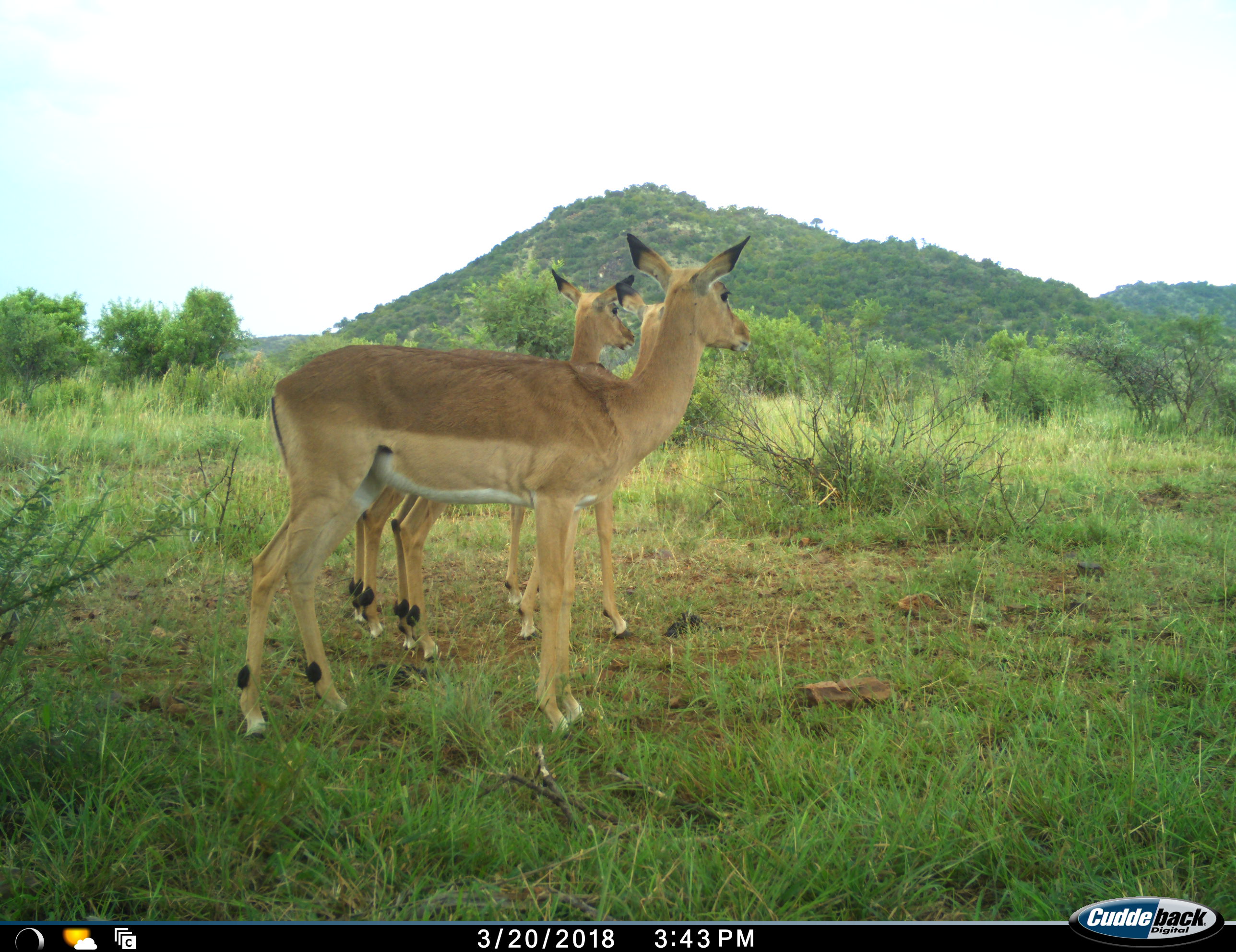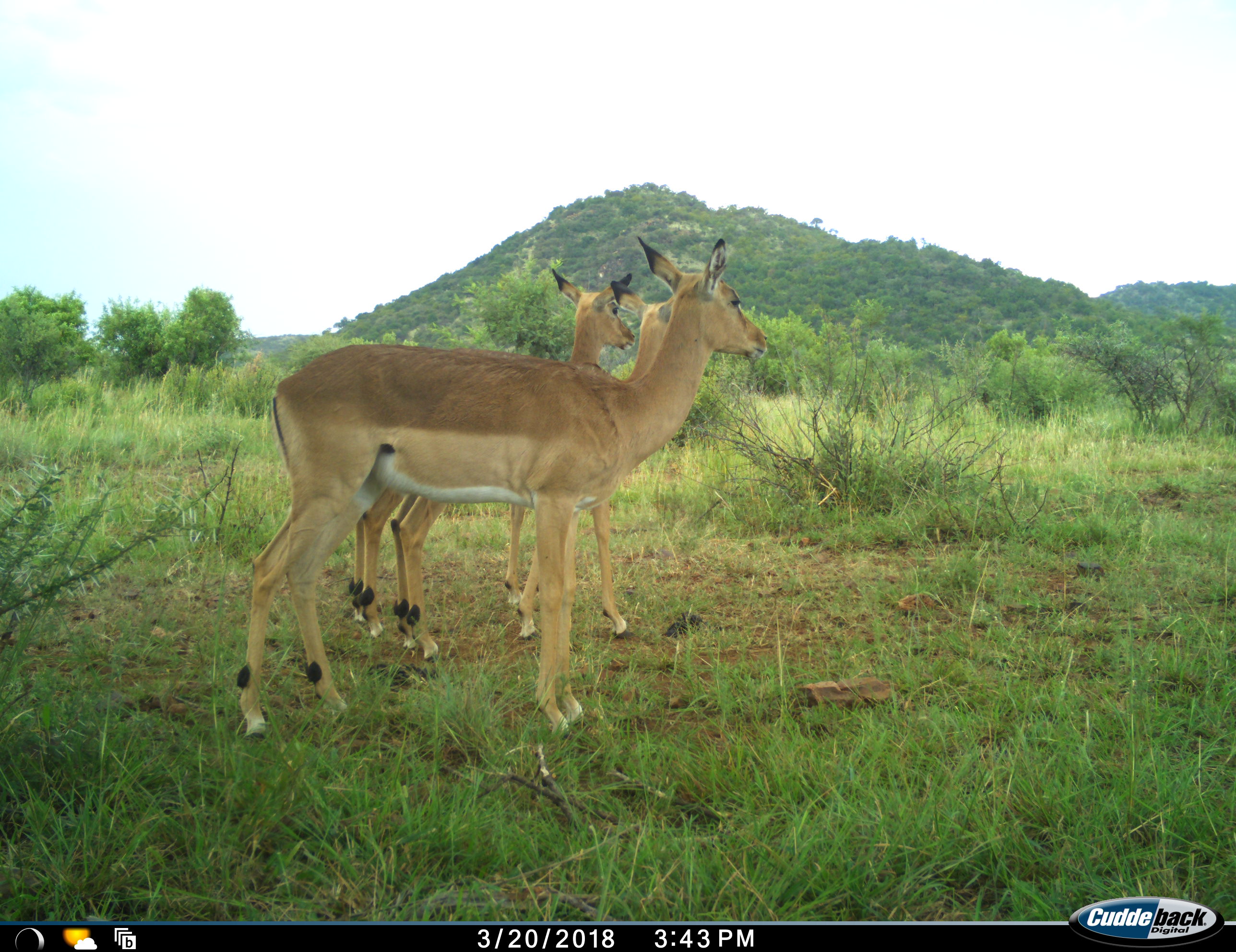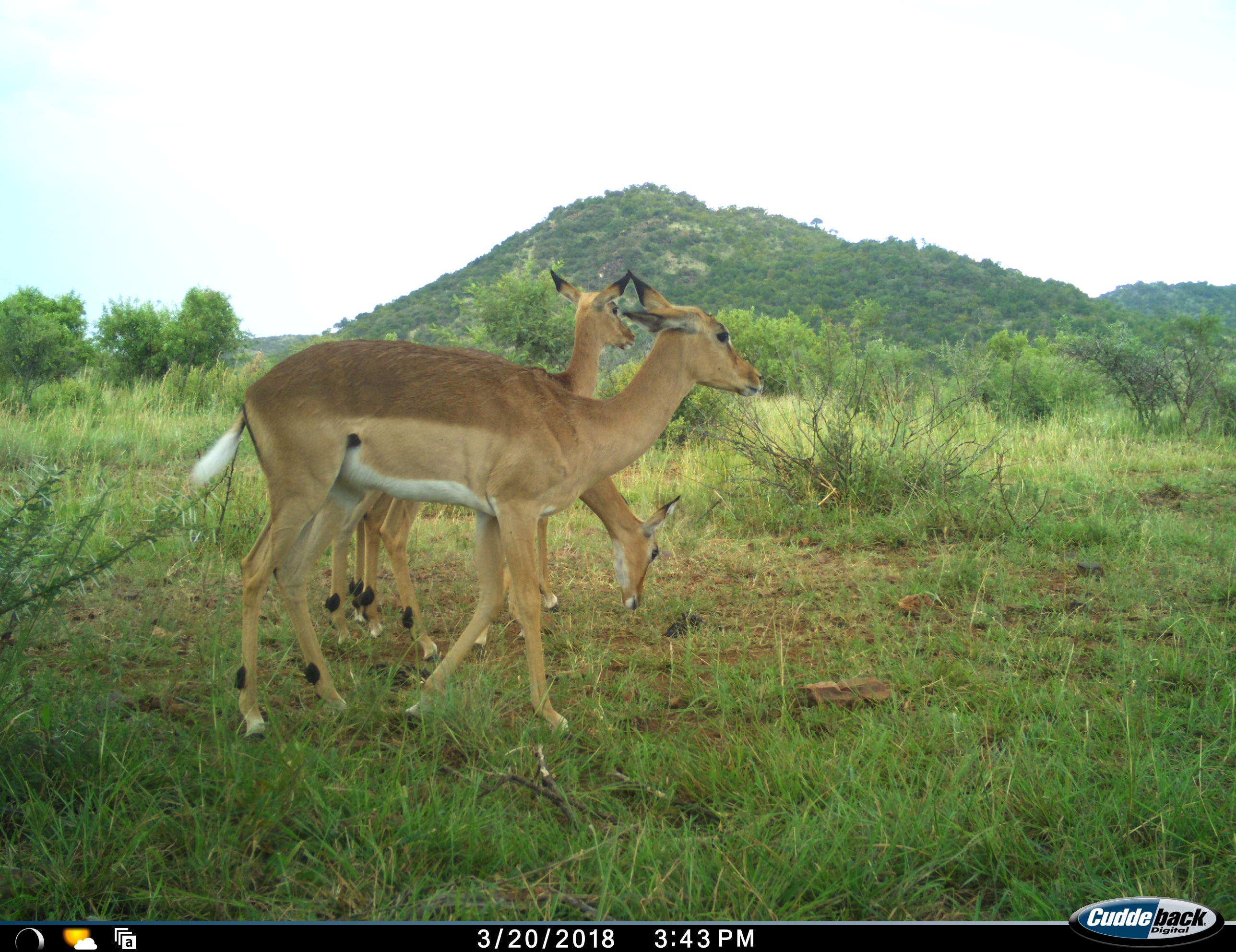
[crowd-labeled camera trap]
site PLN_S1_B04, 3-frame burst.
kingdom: Animalia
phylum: Chordata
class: Mammalia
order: Artiodactyla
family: Bovidae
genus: Aepyceros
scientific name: Aepyceros melampus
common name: impala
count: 3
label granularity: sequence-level